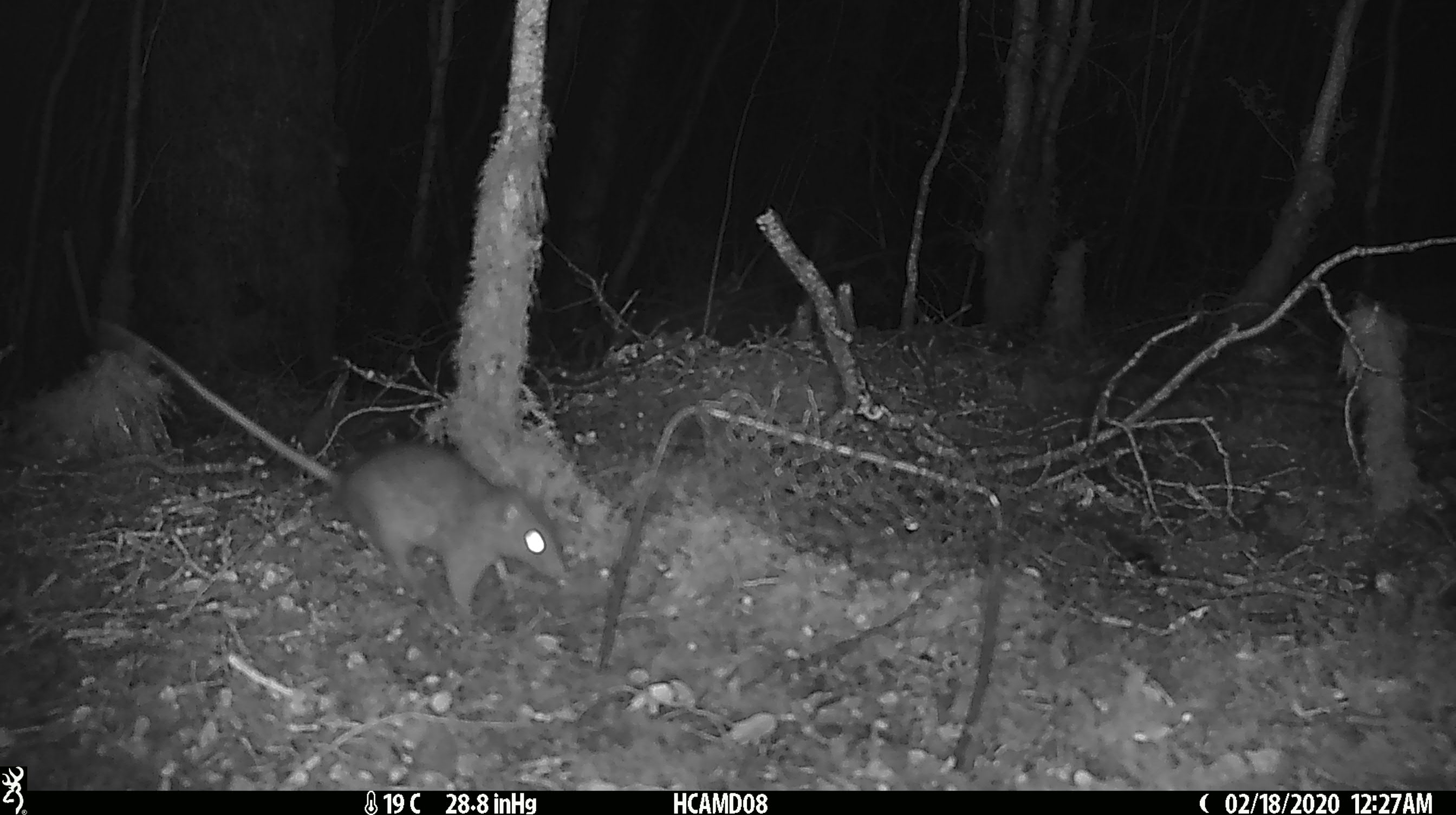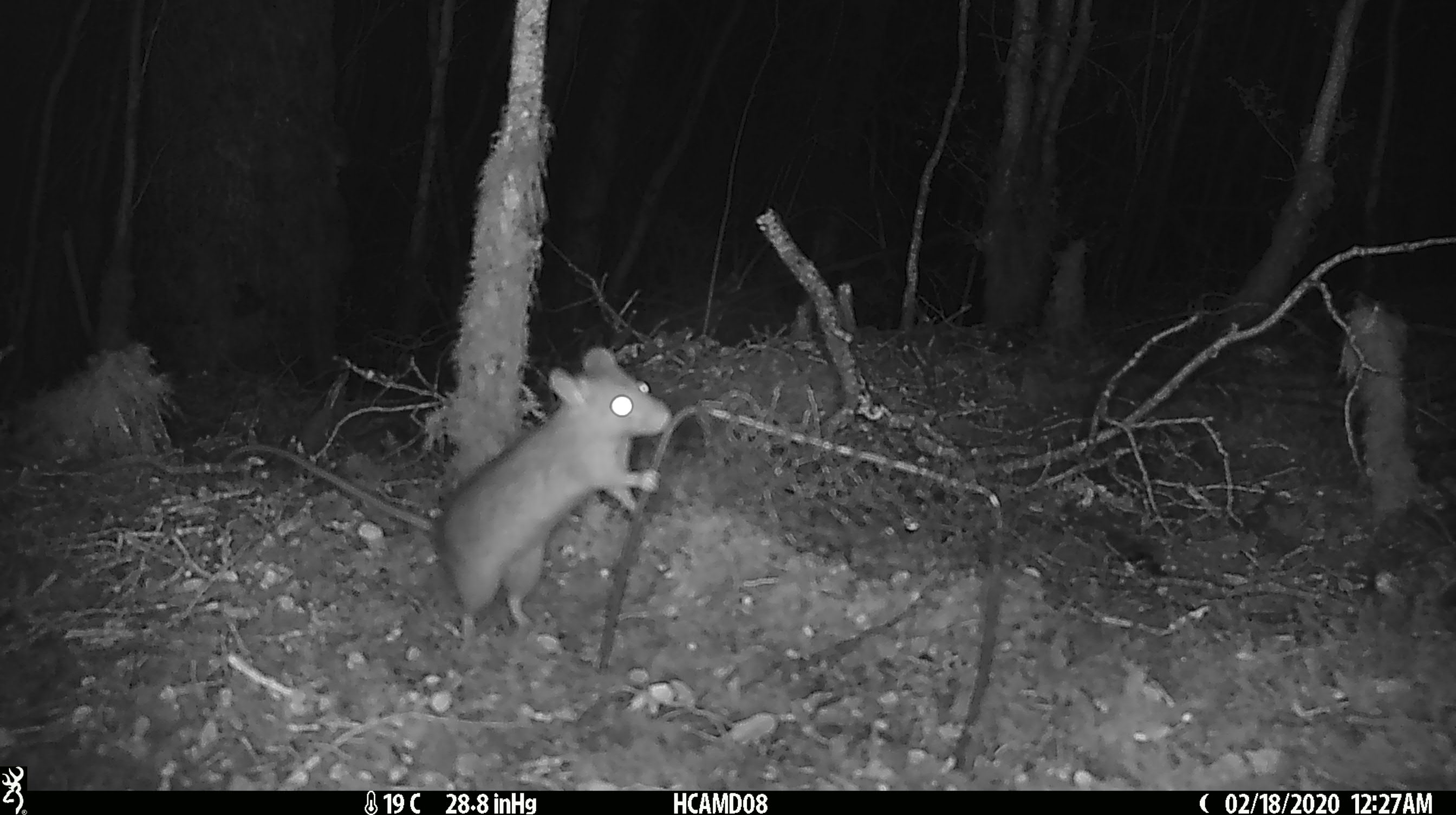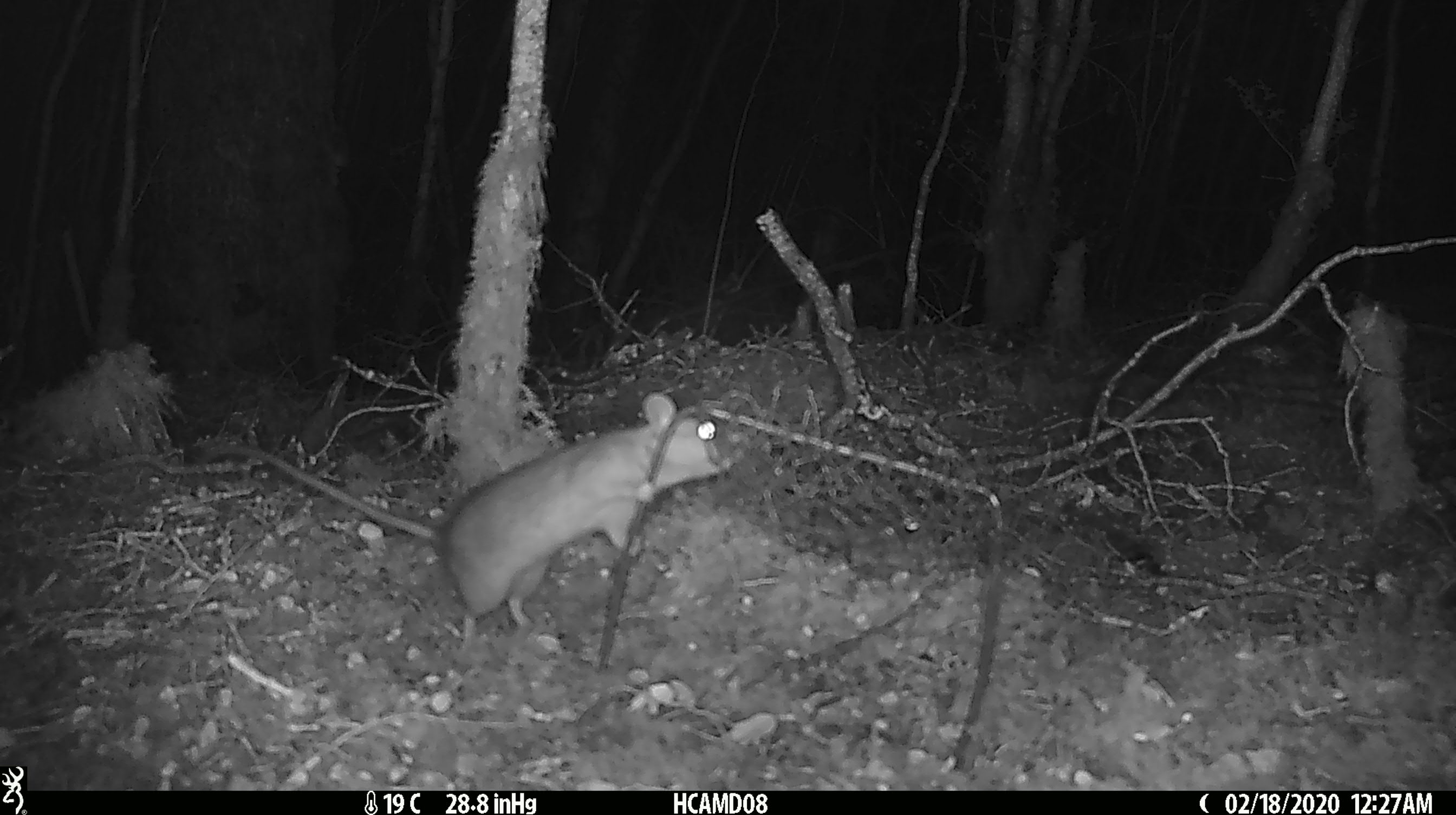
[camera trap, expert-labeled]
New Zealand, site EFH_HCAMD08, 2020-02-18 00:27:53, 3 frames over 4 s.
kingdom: Animalia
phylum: Chordata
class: Mammalia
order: Rodentia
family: Muridae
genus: Rattus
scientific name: Rattus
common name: rat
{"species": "rat (Rattus)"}